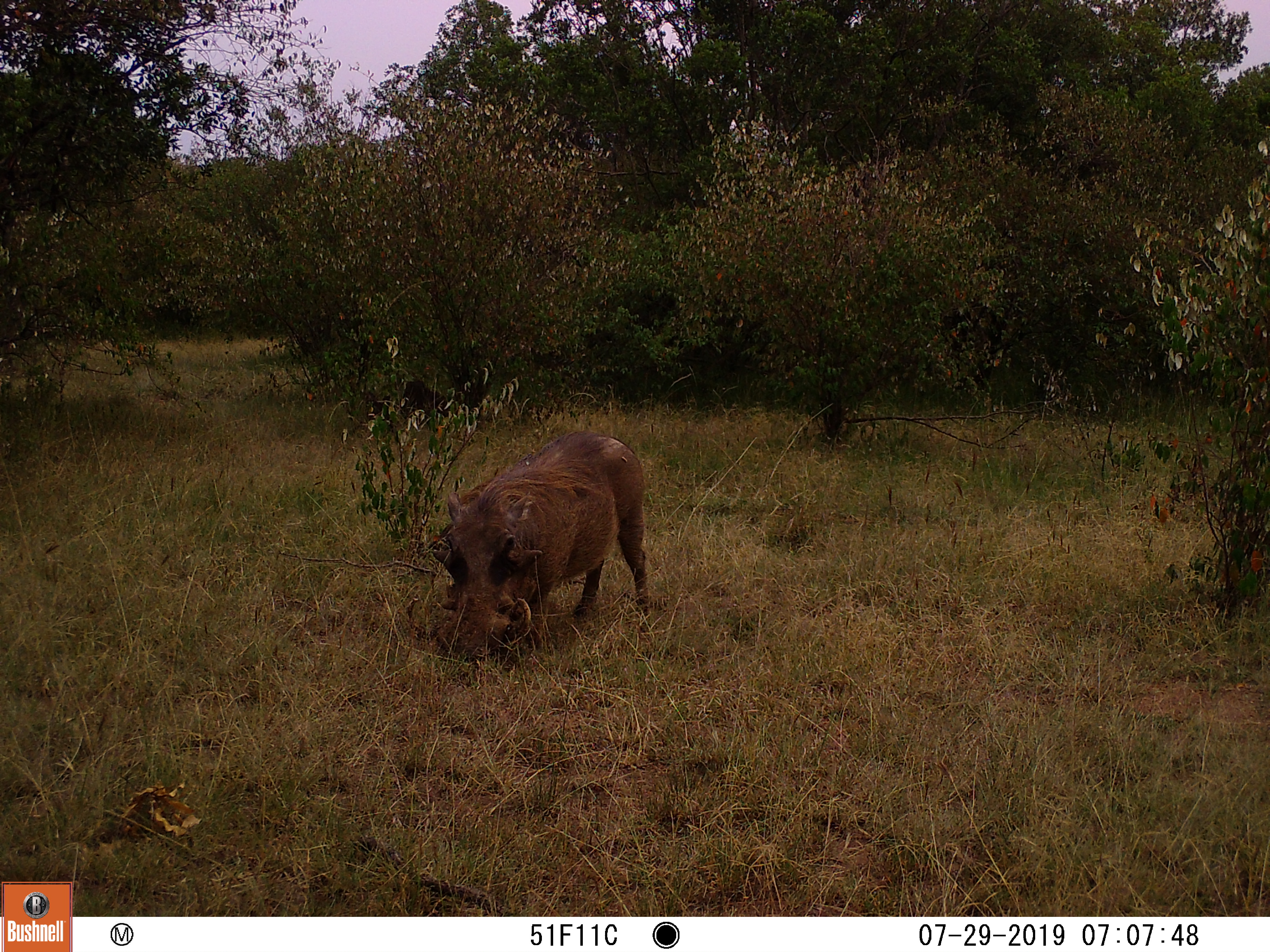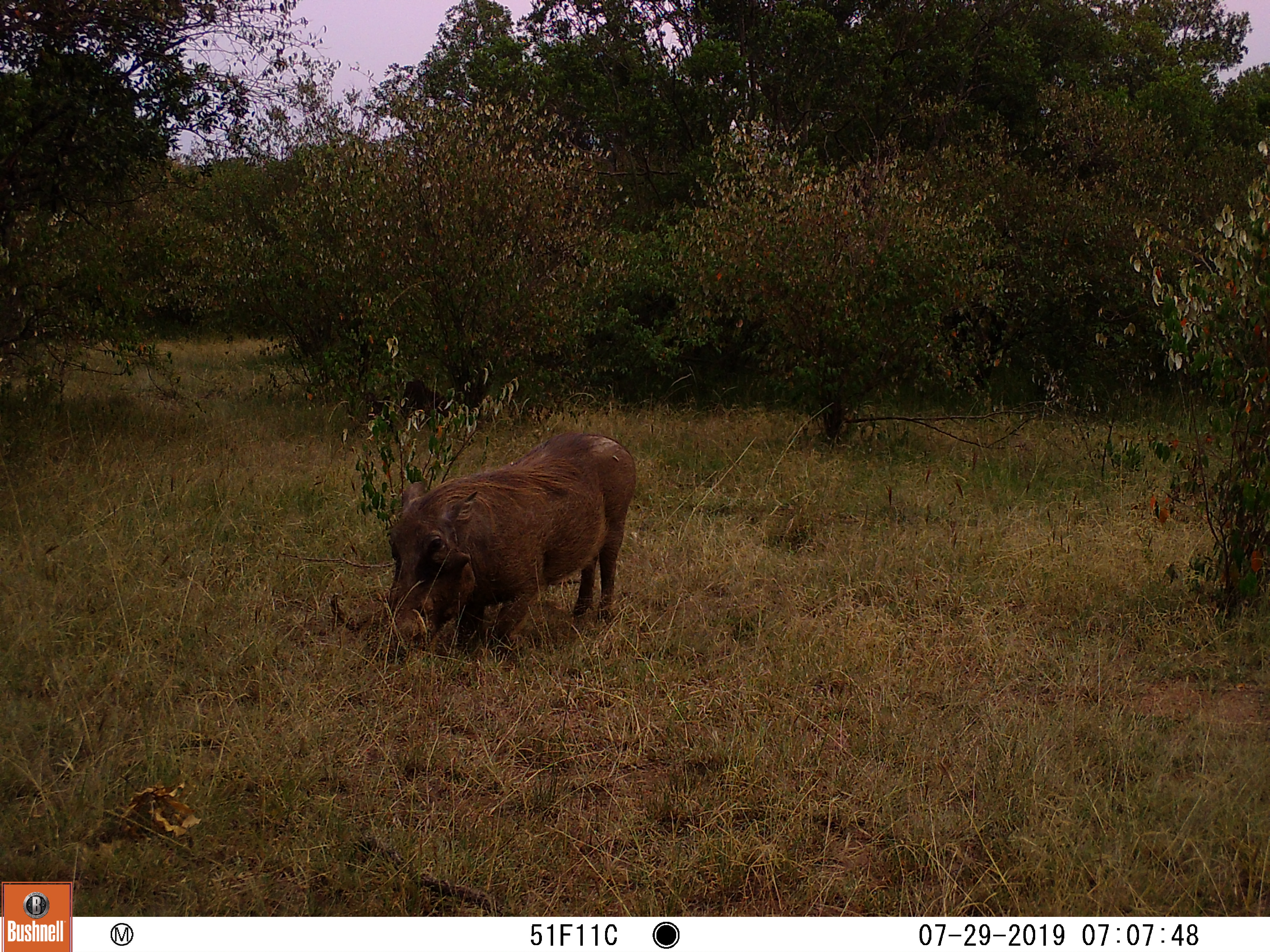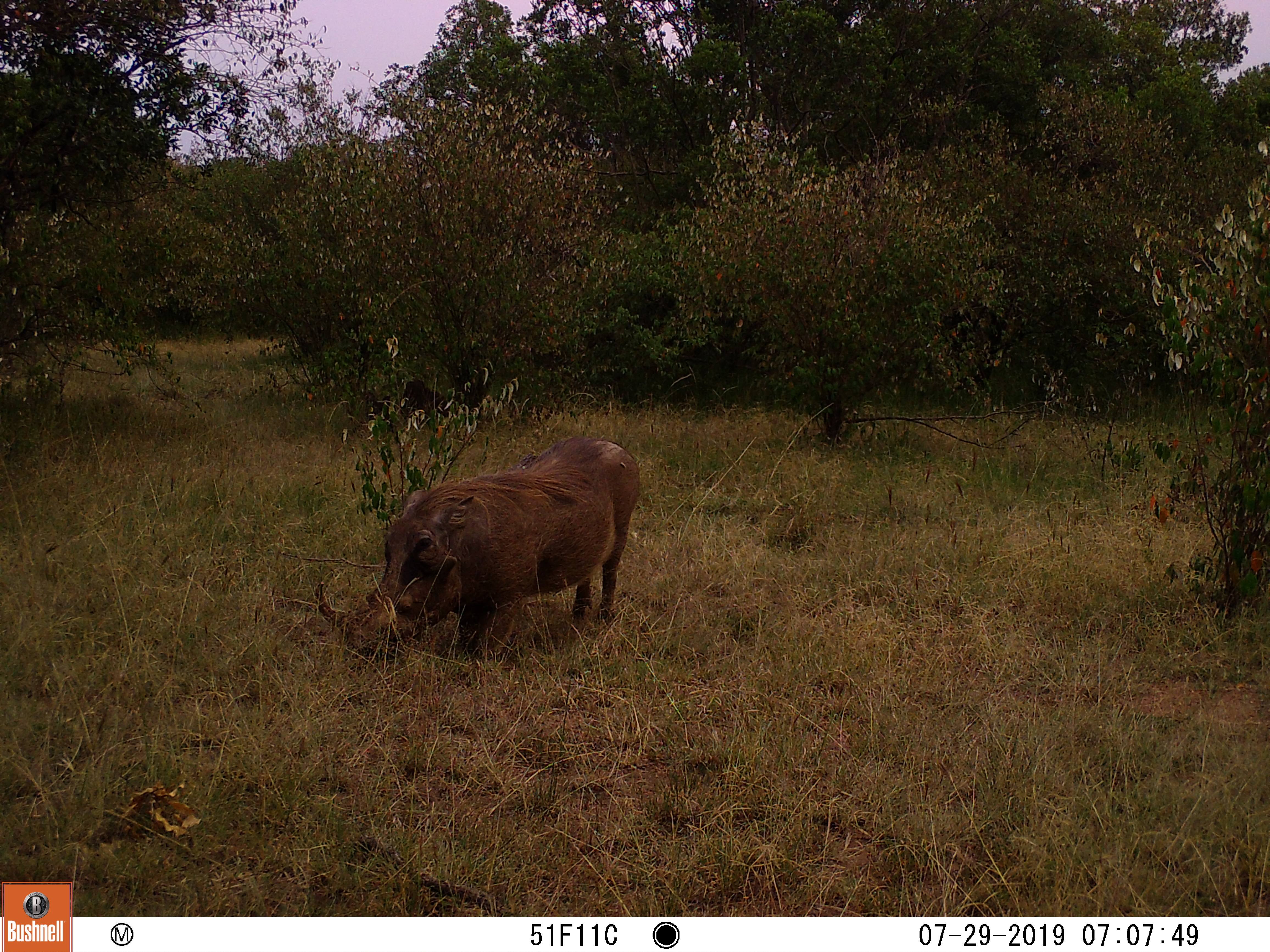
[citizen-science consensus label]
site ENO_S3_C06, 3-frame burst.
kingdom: Animalia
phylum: Chordata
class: Mammalia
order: Artiodactyla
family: Suidae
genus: Phacochoerus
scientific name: Phacochoerus africanus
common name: warthog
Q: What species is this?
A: Warthog (Phacochoerus africanus).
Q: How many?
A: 1.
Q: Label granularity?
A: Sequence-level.